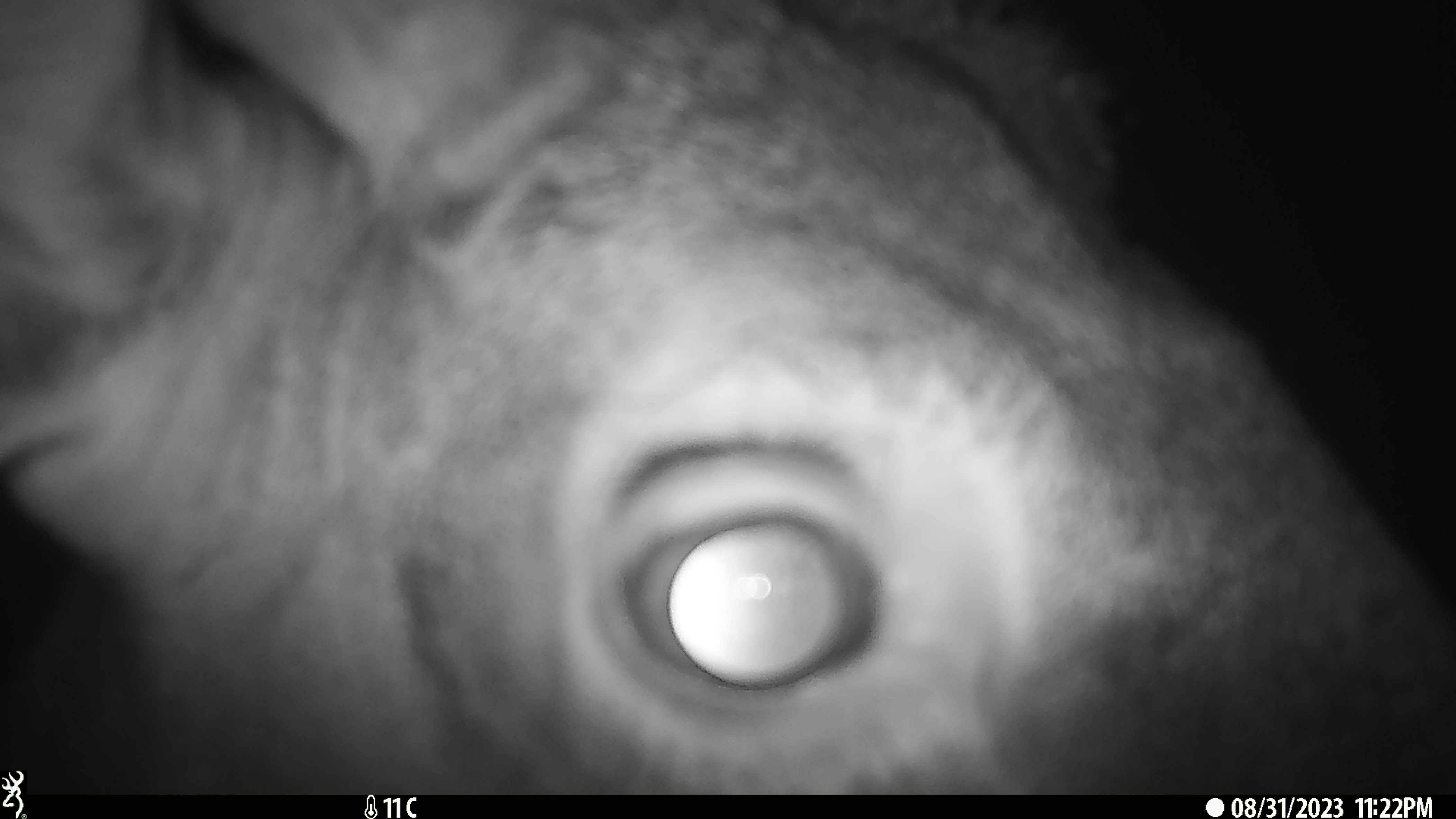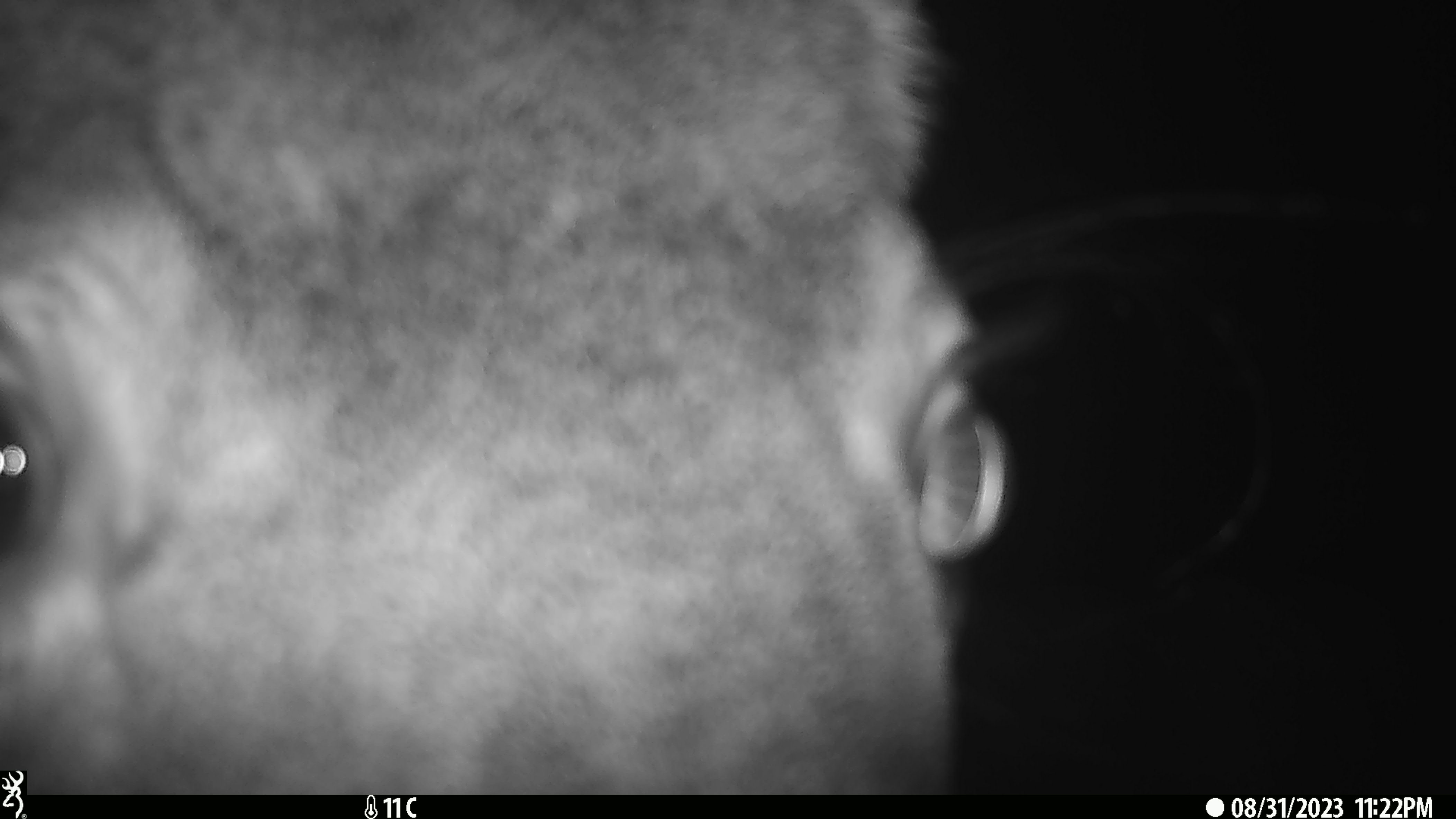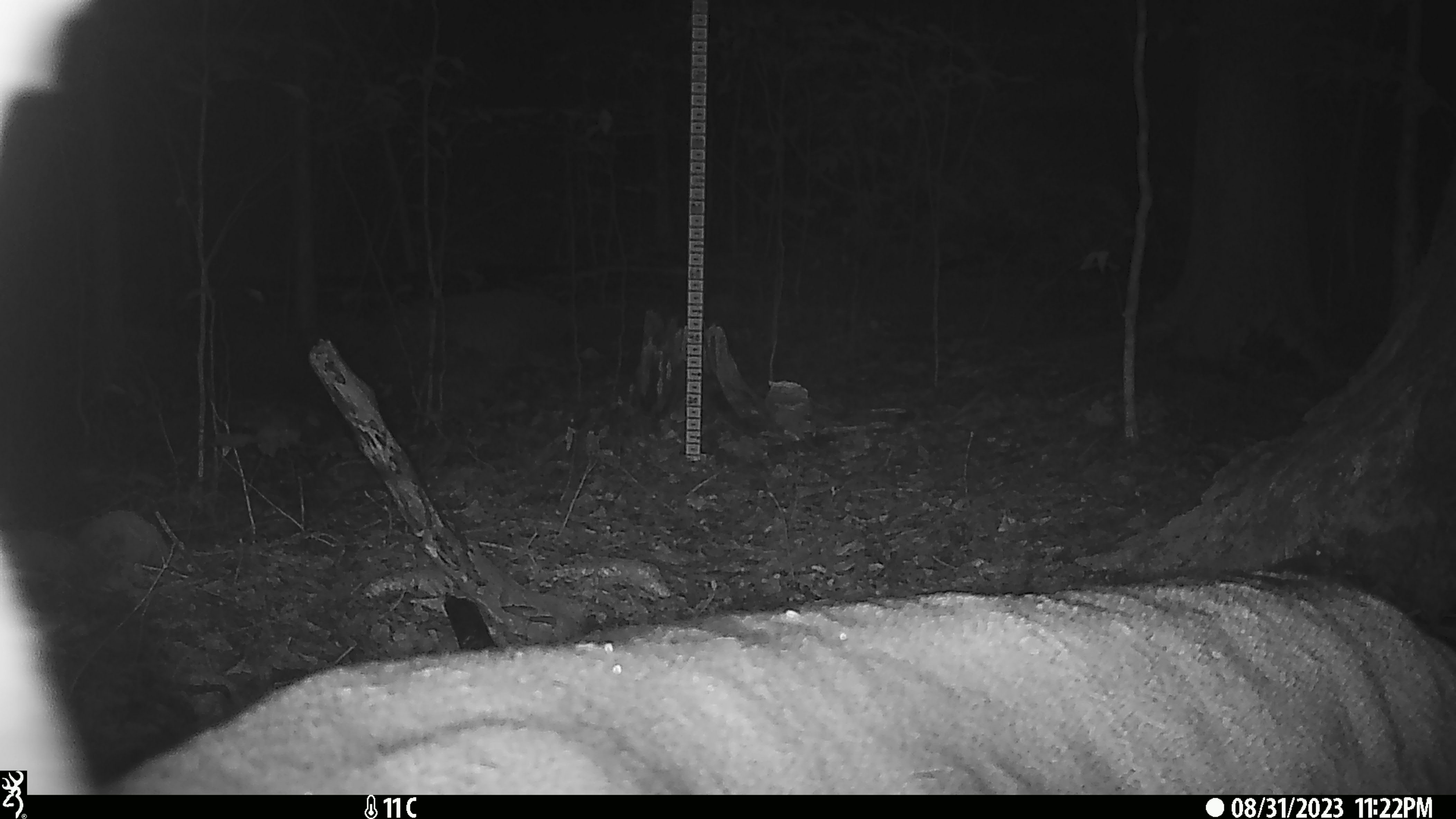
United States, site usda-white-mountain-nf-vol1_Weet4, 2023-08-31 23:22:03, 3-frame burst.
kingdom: Animalia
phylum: Chordata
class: Mammalia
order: Artiodactyla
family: Cervidae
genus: Odocoileus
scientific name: Odocoileus virginianus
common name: white-tailed deer